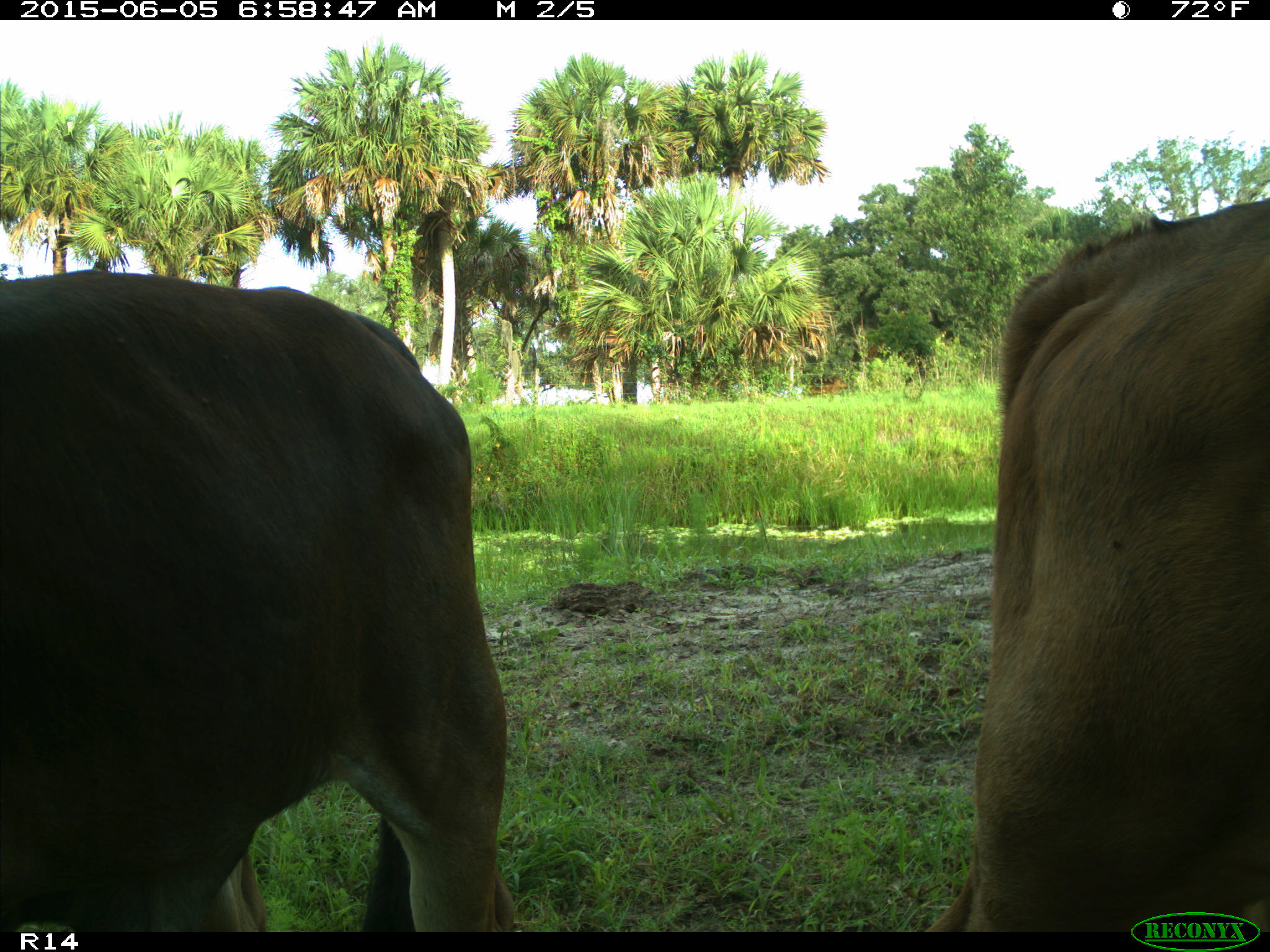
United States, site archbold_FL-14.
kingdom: Animalia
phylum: Chordata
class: Mammalia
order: Artiodactyla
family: Bovidae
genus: Bos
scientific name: Bos taurus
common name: domestic cow